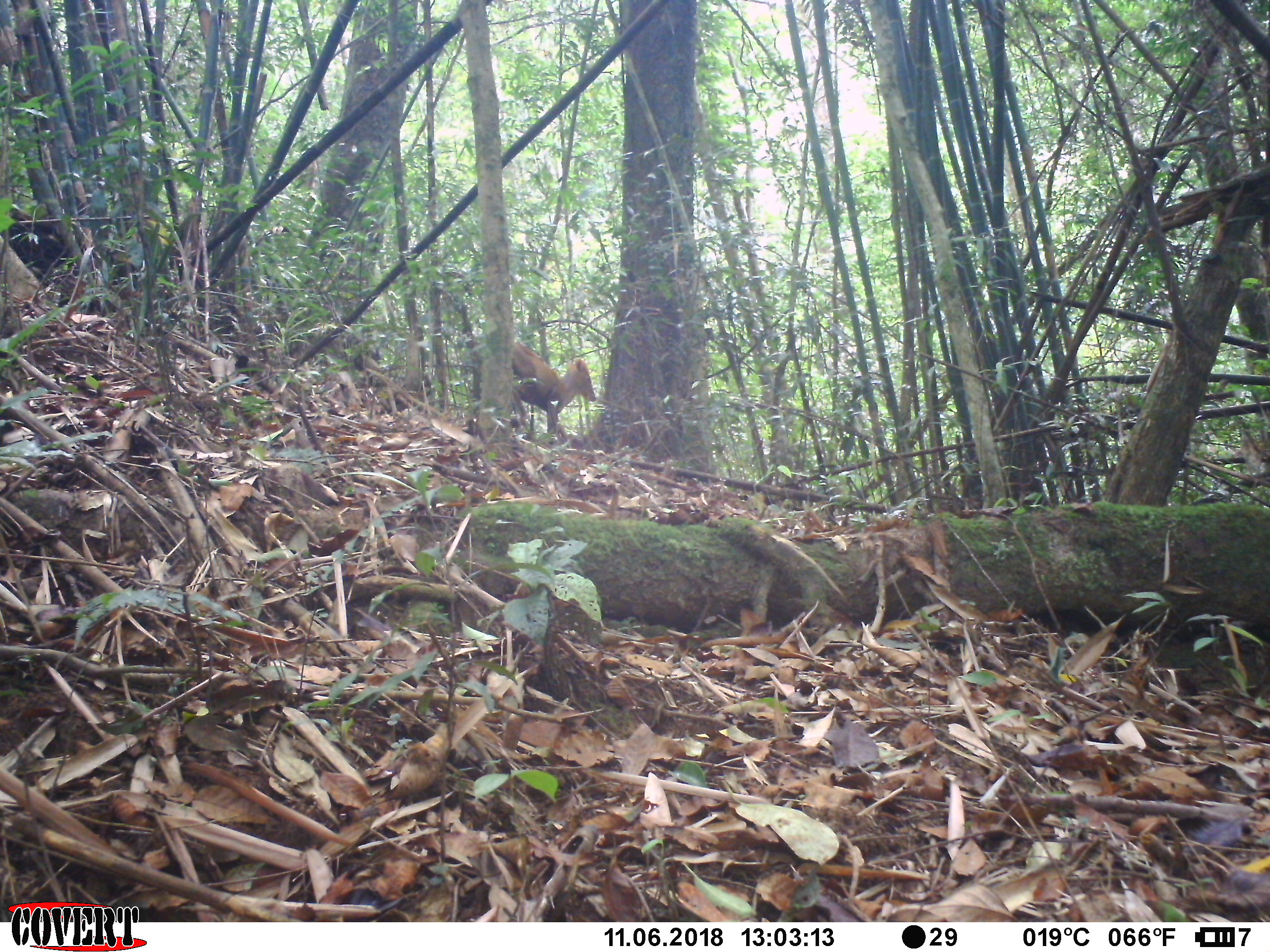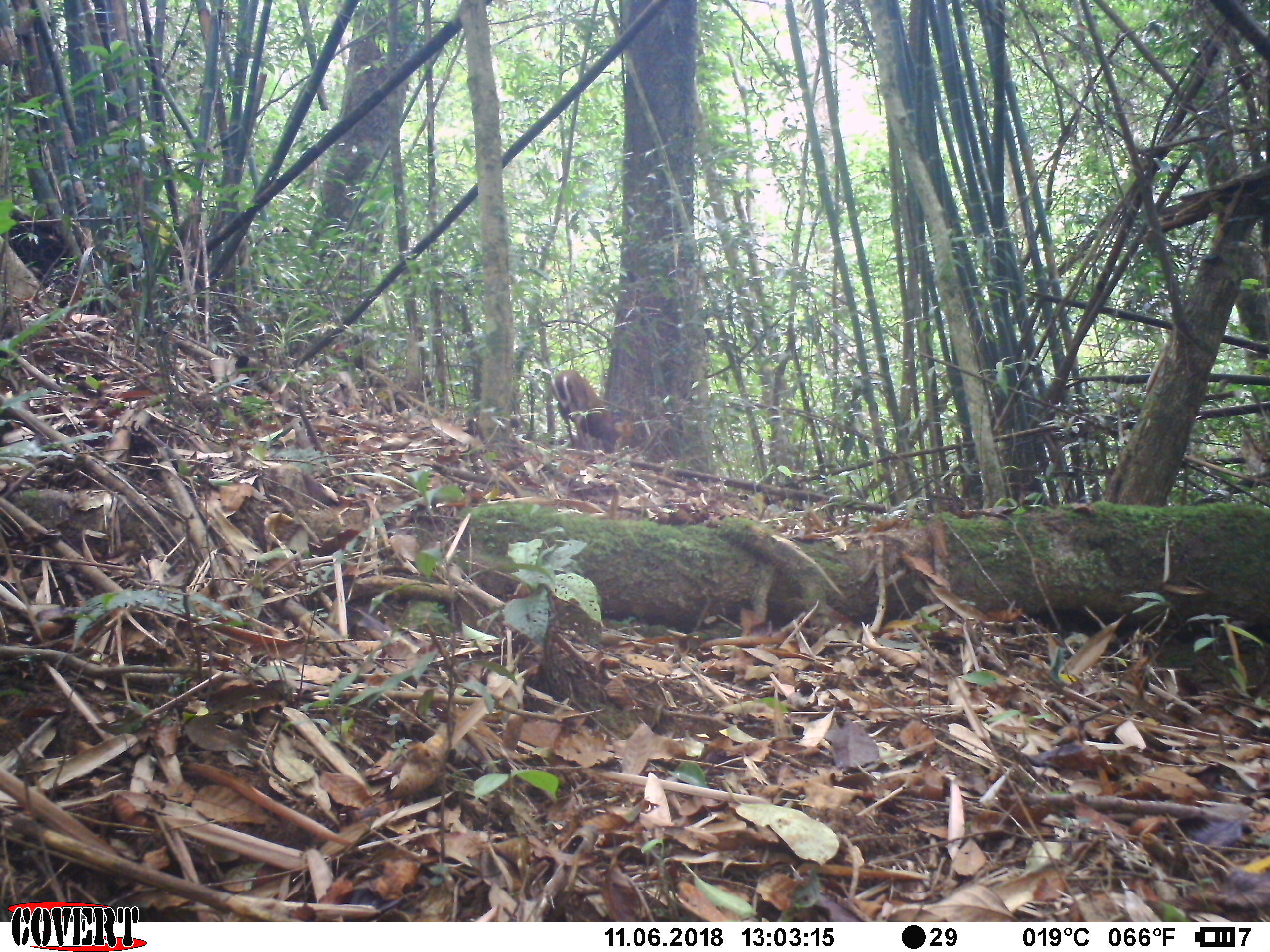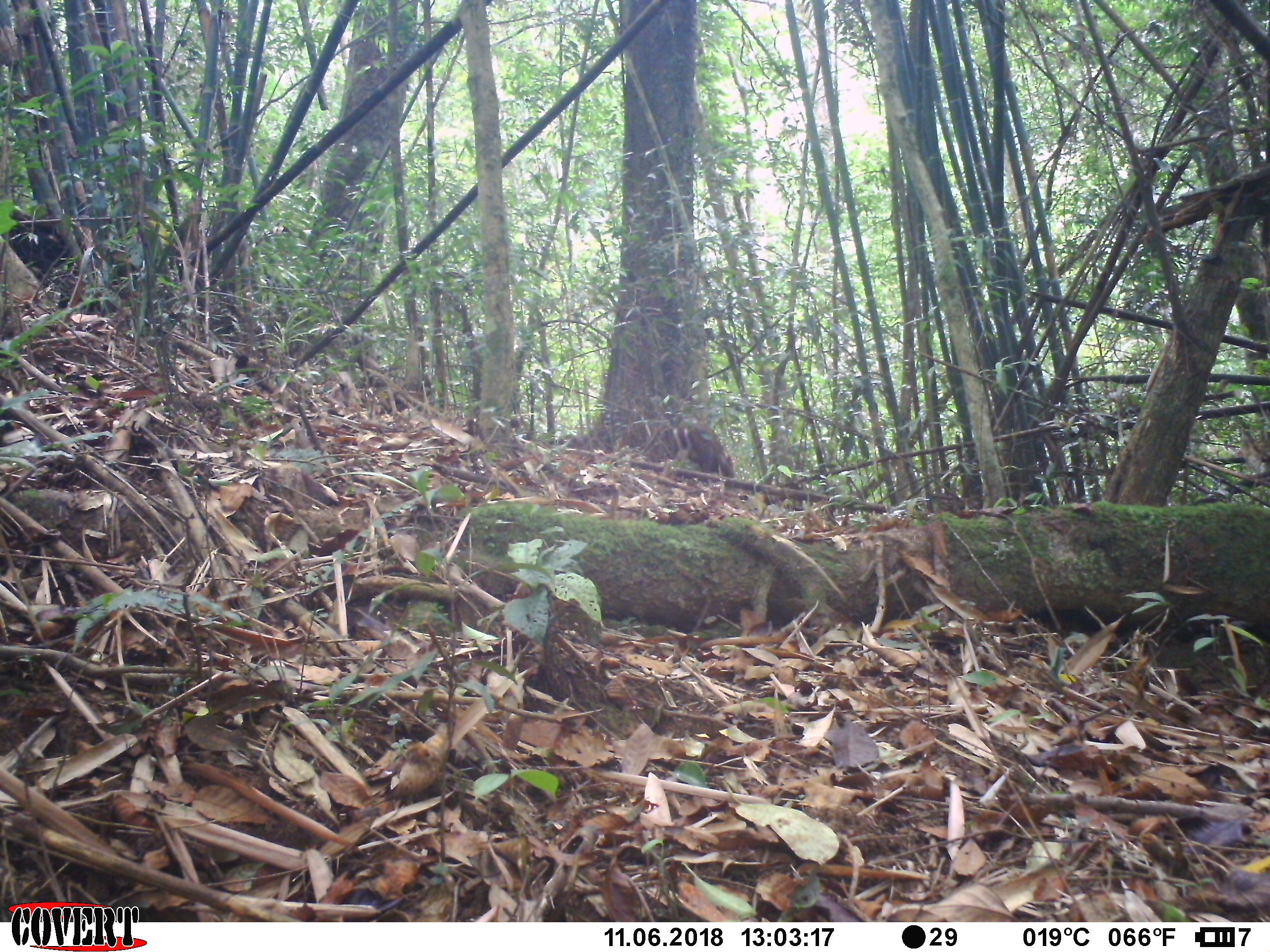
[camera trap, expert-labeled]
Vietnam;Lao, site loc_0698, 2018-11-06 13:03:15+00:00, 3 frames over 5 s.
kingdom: Animalia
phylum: Chordata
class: Mammalia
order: Artiodactyla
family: Cervidae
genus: Muntiacus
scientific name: Muntiacus rooseveltorum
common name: roosevelt's muntjac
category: roosevelts muntjac group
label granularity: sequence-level